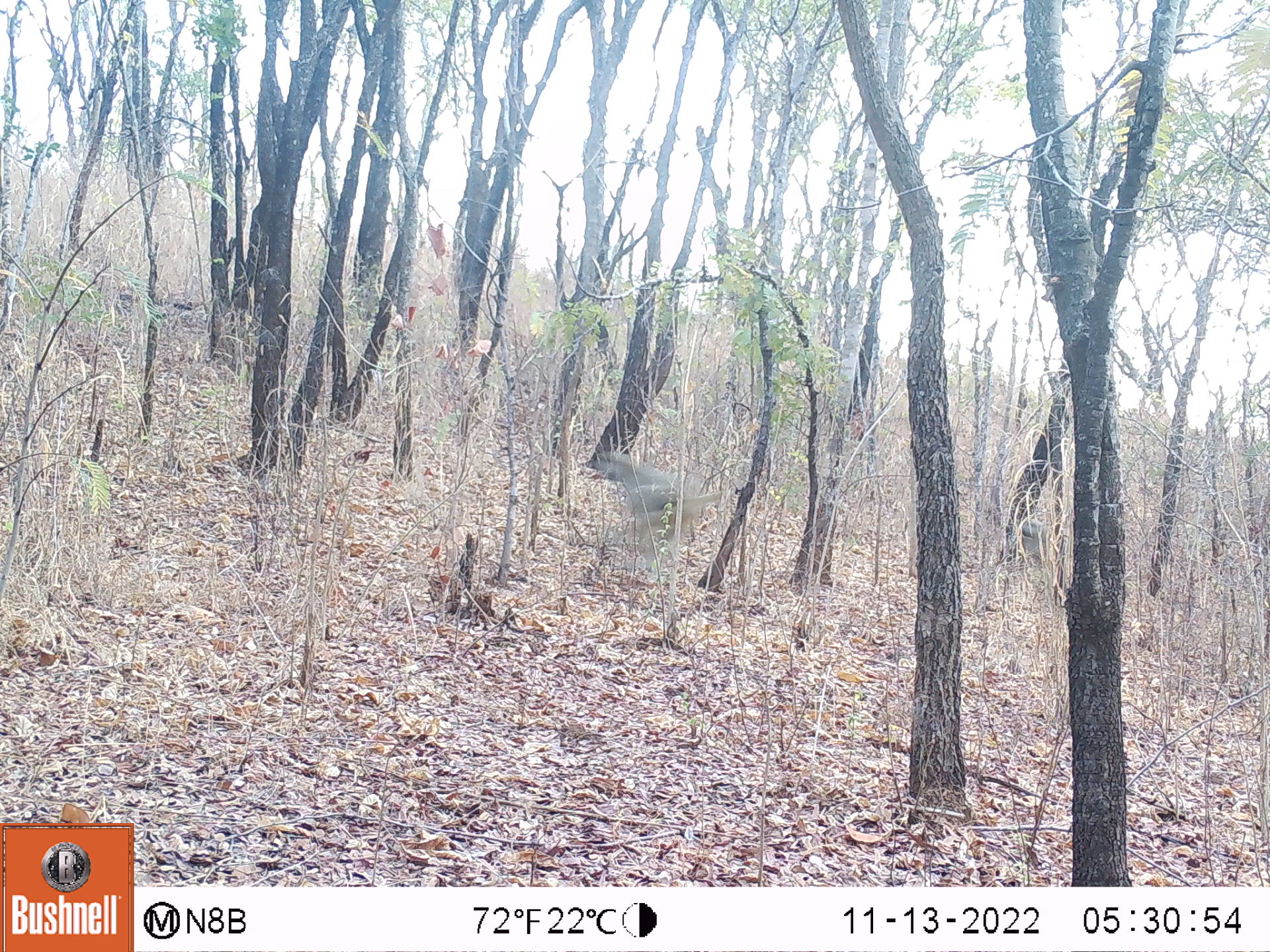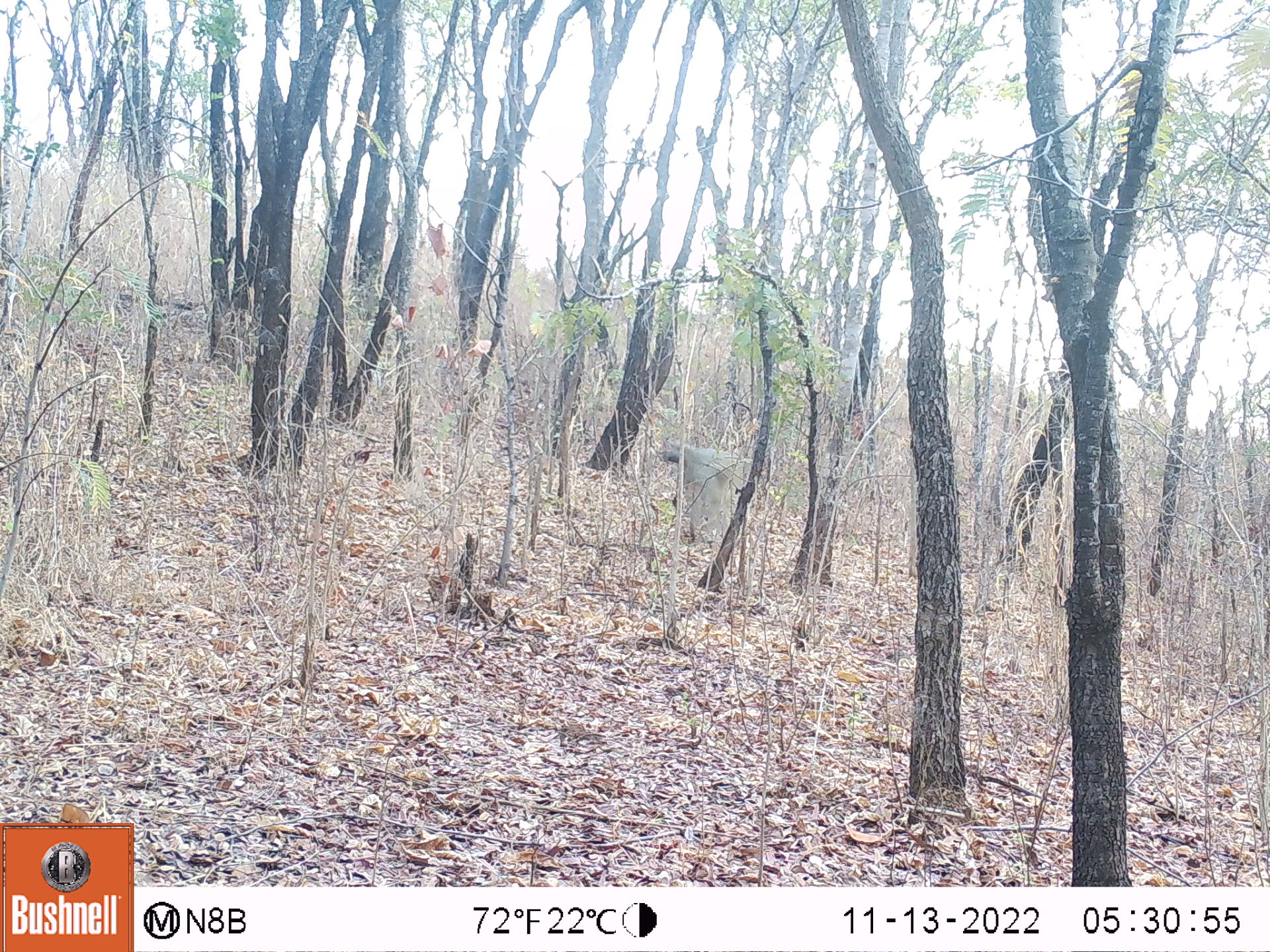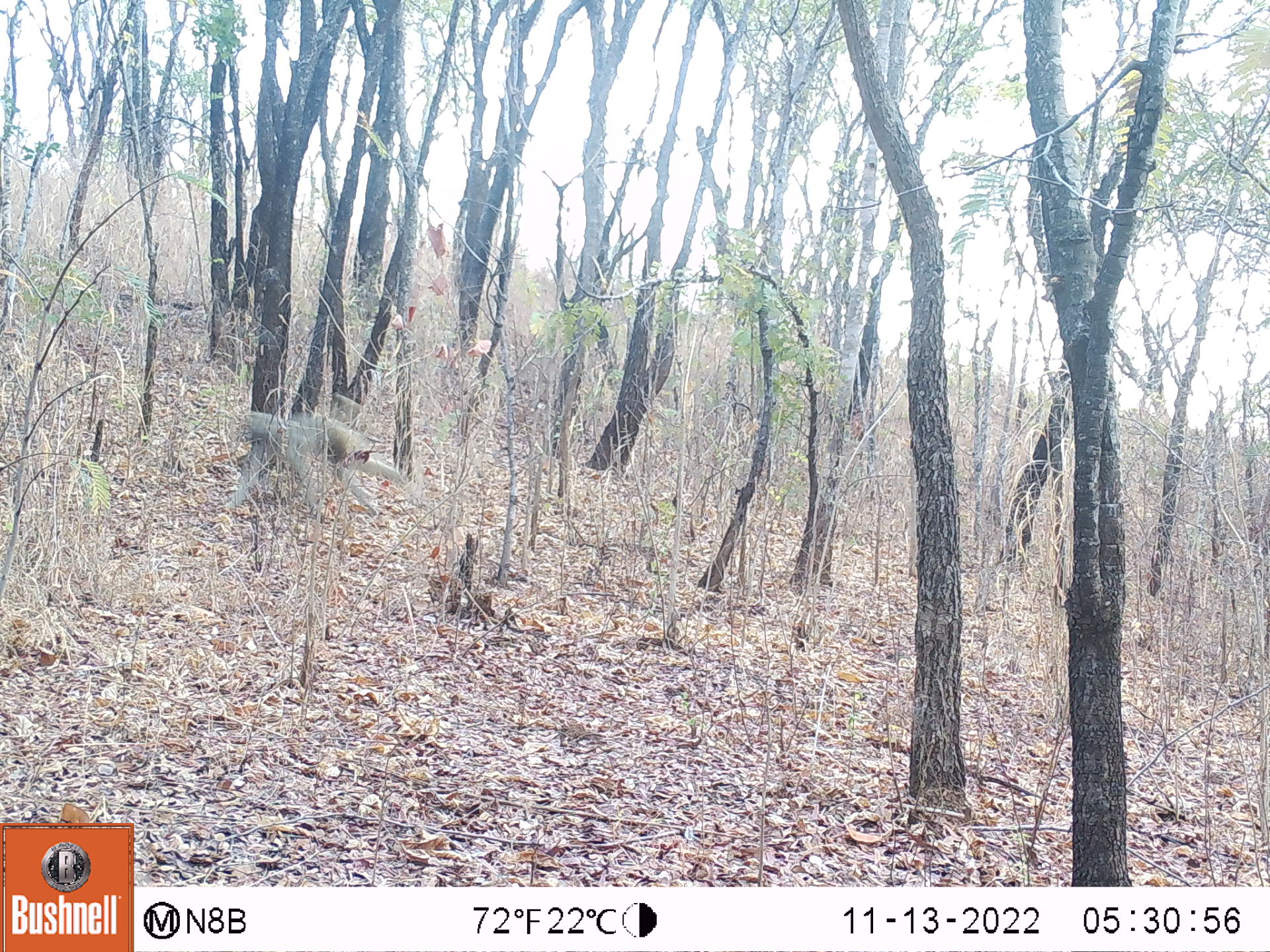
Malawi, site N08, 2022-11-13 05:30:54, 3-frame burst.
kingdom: Animalia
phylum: Chordata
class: Mammalia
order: Primates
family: Cercopithecidae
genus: Papio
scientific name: Papio cynocephalus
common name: yellow baboon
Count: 1.